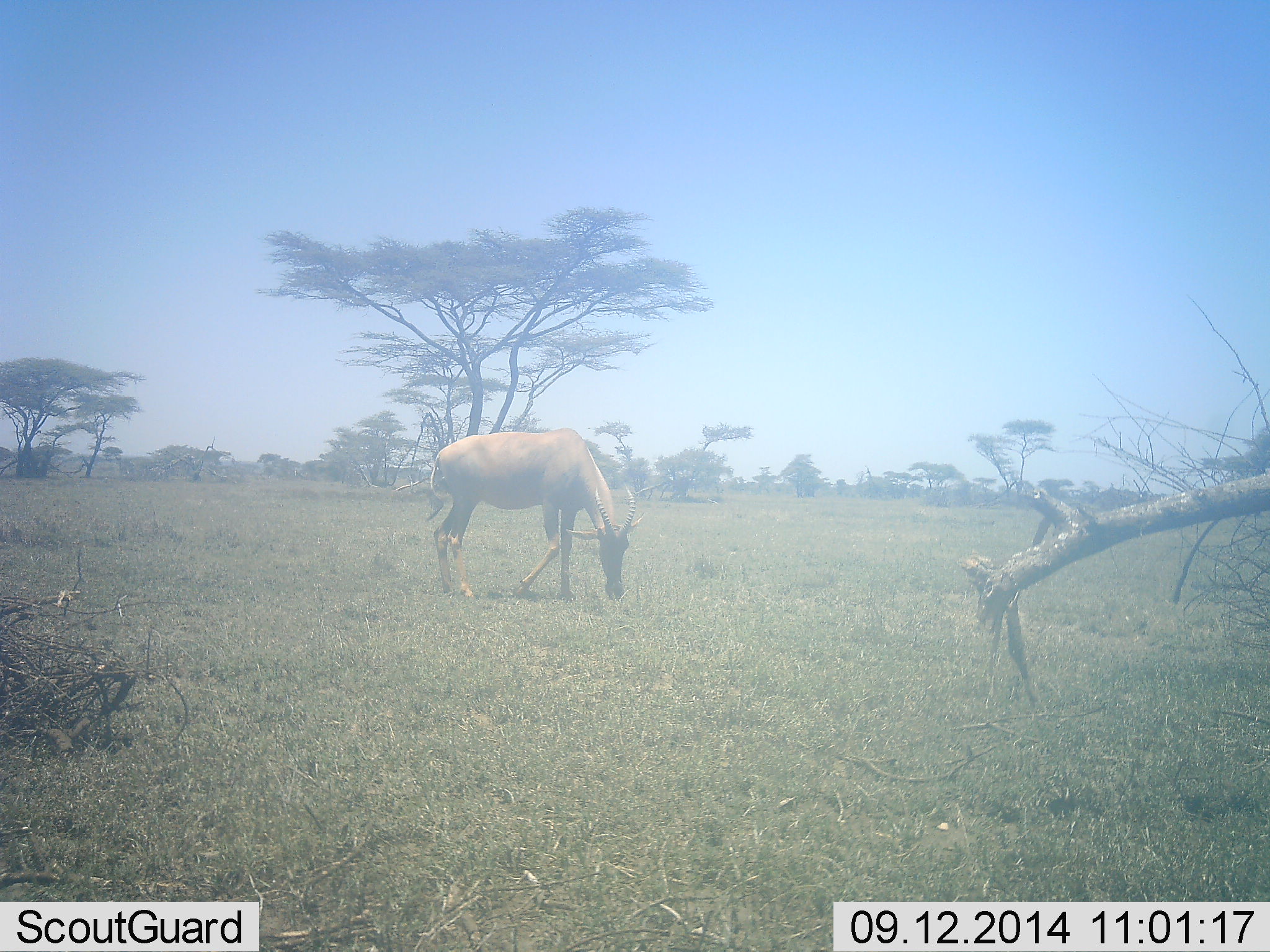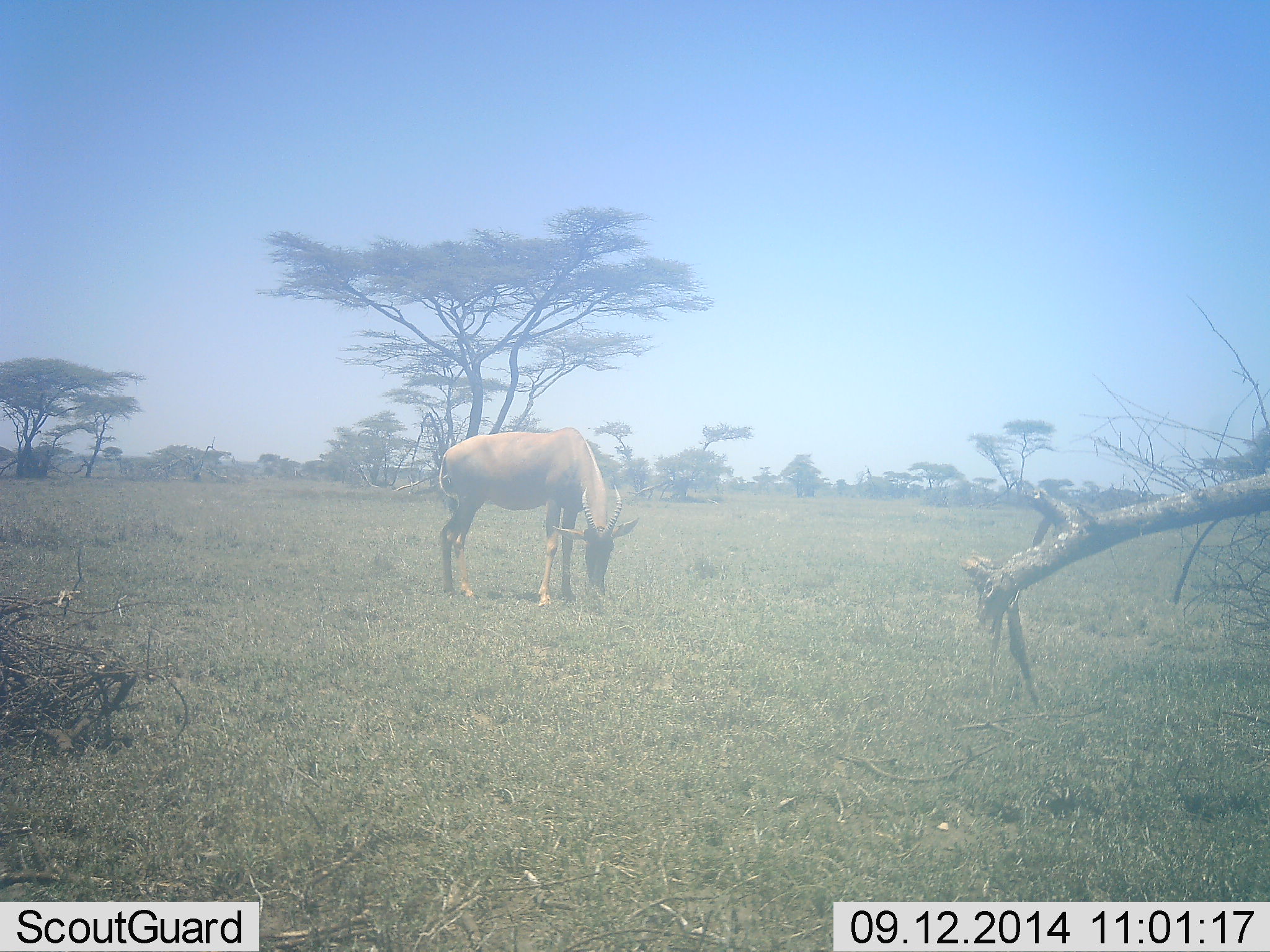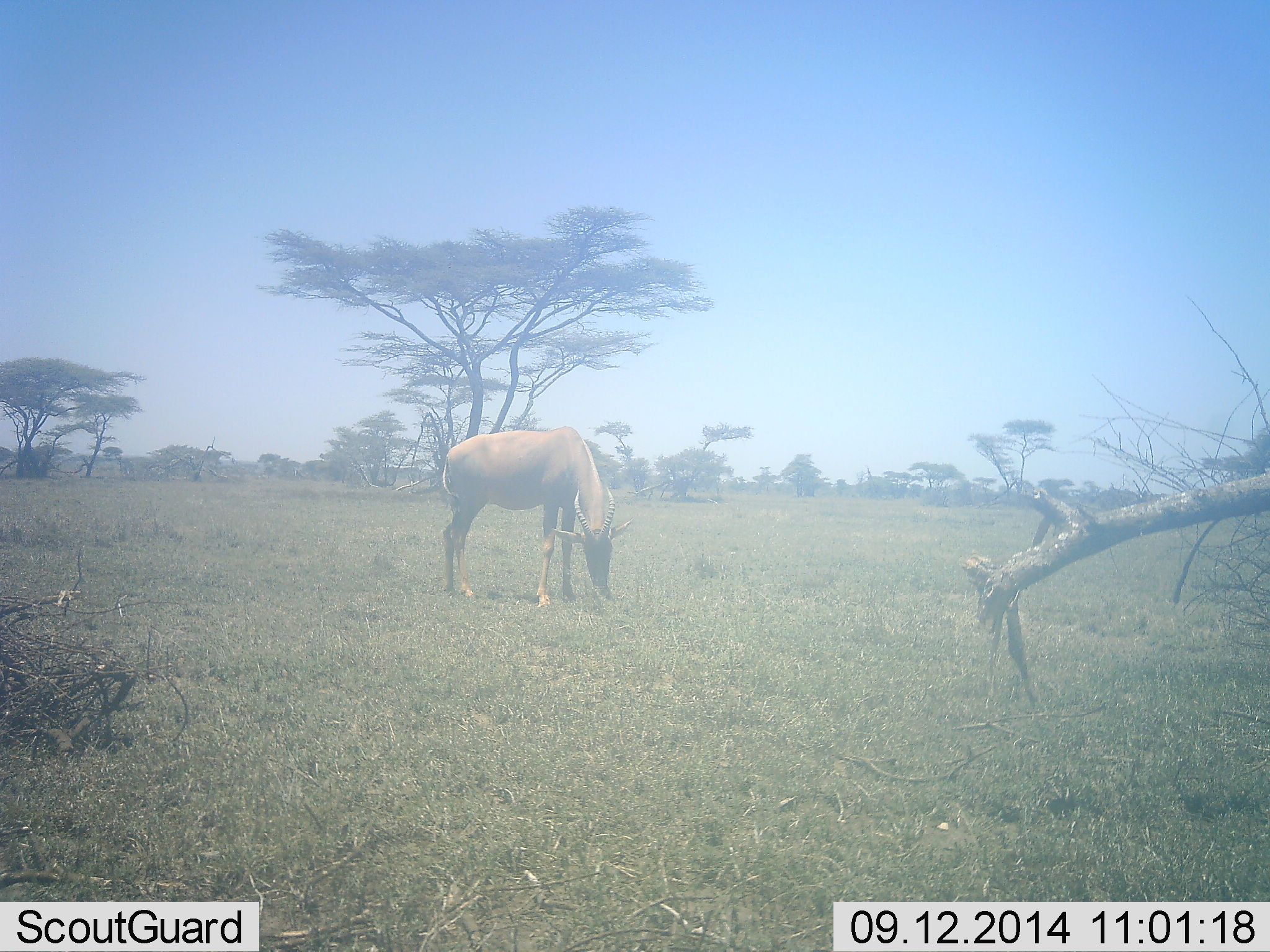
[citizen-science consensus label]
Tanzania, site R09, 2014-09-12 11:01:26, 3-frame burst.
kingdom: Animalia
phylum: Chordata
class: Mammalia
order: Artiodactyla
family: Bovidae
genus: Alcelaphus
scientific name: Alcelaphus buselaphus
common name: hartebeest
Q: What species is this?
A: Hartebeest (Alcelaphus buselaphus).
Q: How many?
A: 1.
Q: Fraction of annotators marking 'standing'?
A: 30%.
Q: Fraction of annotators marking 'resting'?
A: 0%.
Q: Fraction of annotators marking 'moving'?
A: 0%.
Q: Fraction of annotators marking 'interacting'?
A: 0%.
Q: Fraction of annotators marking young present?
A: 0%.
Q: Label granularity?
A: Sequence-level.